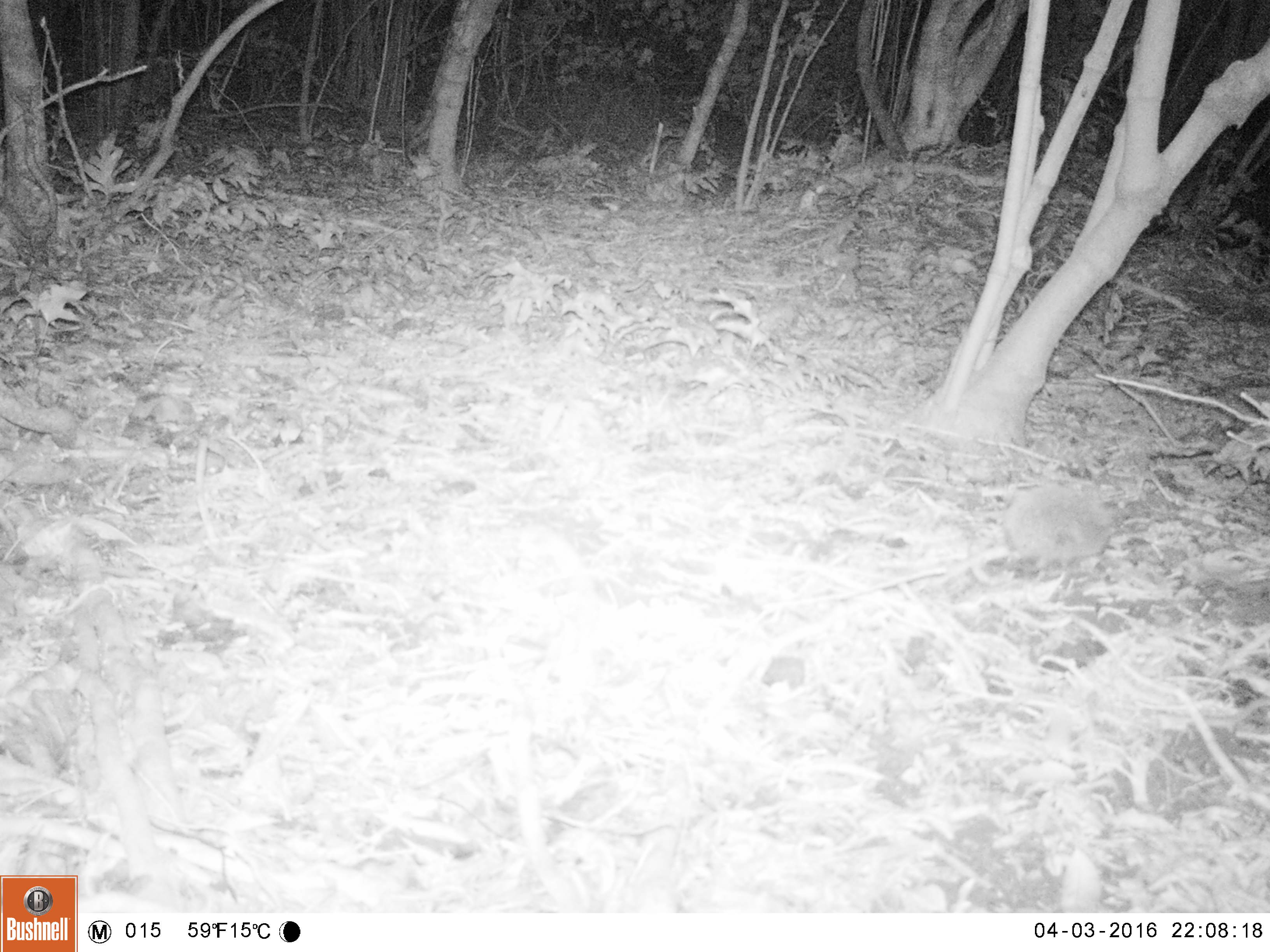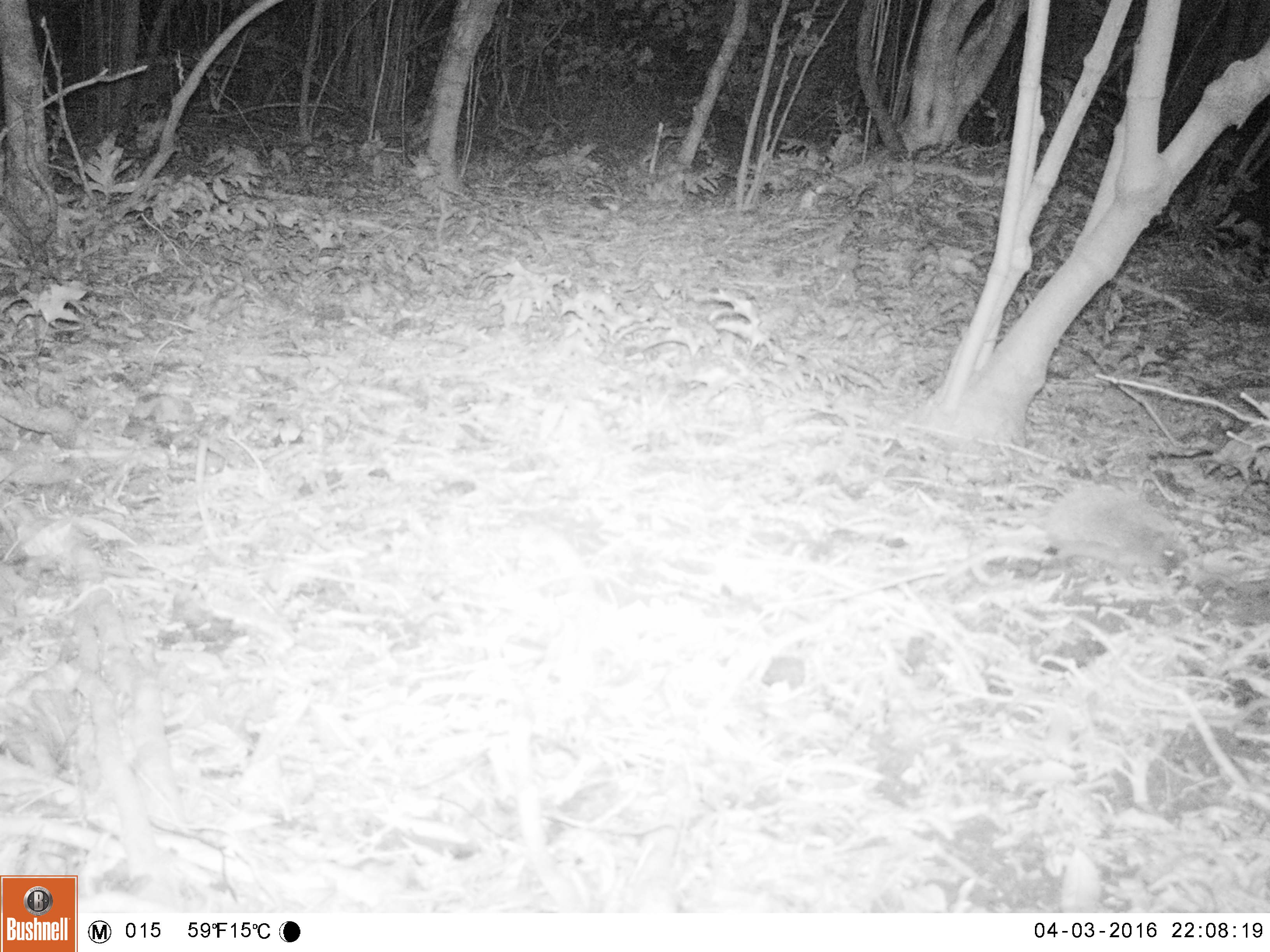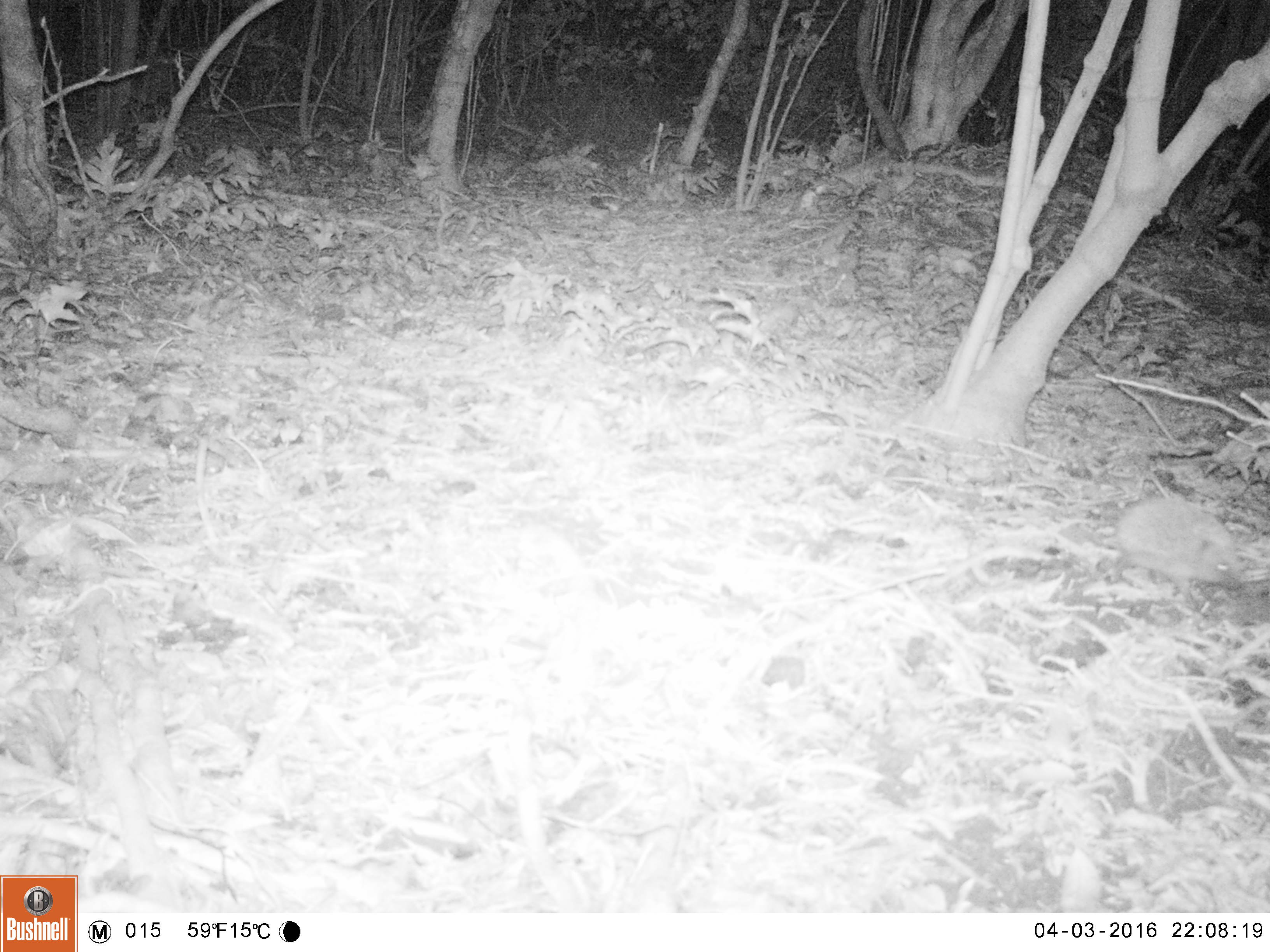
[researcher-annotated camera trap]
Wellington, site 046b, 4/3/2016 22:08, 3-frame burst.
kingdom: Animalia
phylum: Chordata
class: Mammalia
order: Eulipotyphla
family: Erinaceidae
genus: Erinaceus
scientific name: Erinaceus europaeus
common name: hedgehog